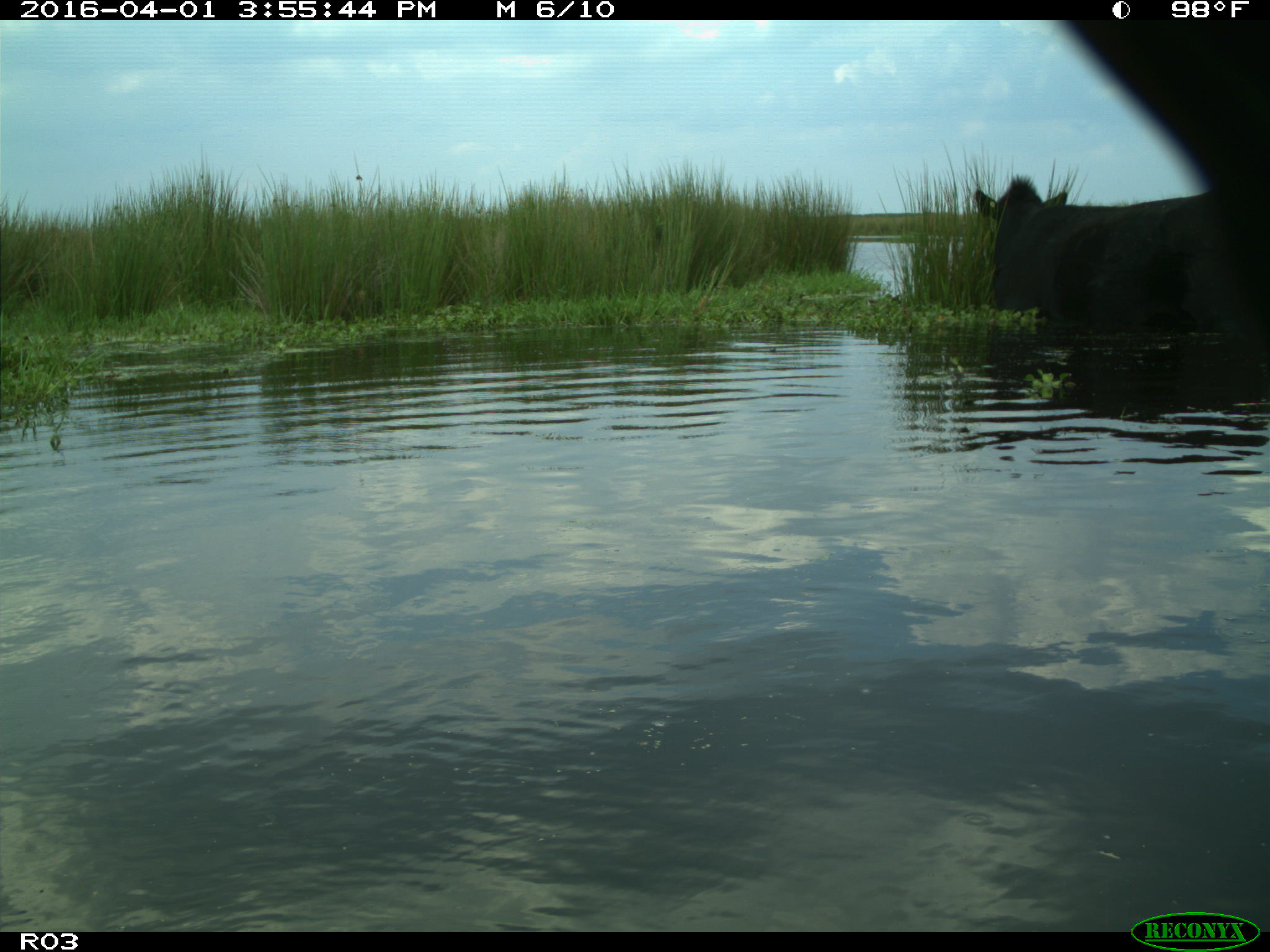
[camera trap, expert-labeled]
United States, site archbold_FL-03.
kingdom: Animalia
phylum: Chordata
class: Mammalia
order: Artiodactyla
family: Bovidae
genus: Bos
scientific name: Bos taurus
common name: domestic cow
Bos taurus (domestic cow).